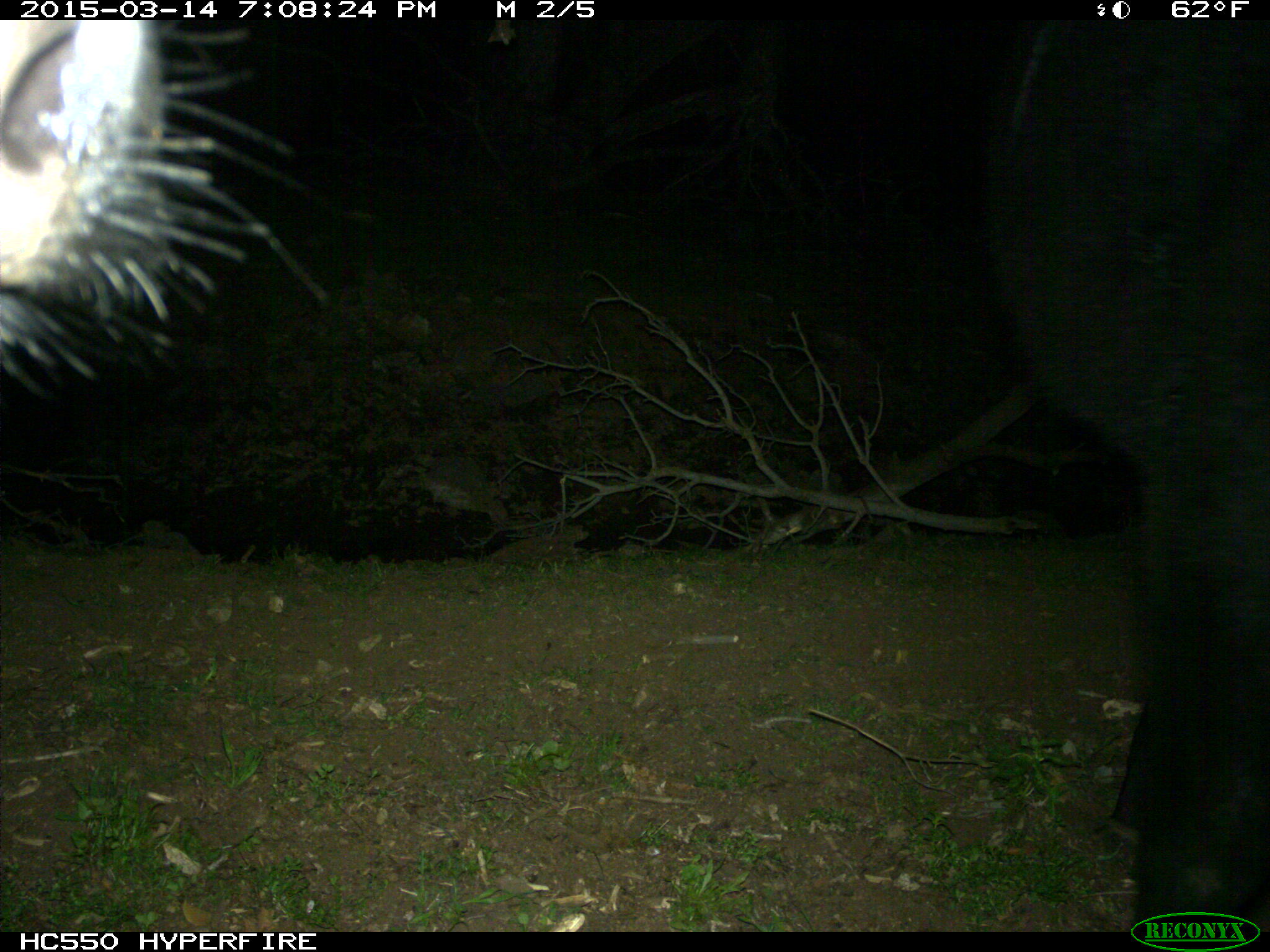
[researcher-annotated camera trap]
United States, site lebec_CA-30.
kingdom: Animalia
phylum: Chordata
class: Mammalia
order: Artiodactyla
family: Bovidae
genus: Bos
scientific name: Bos taurus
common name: domestic cow